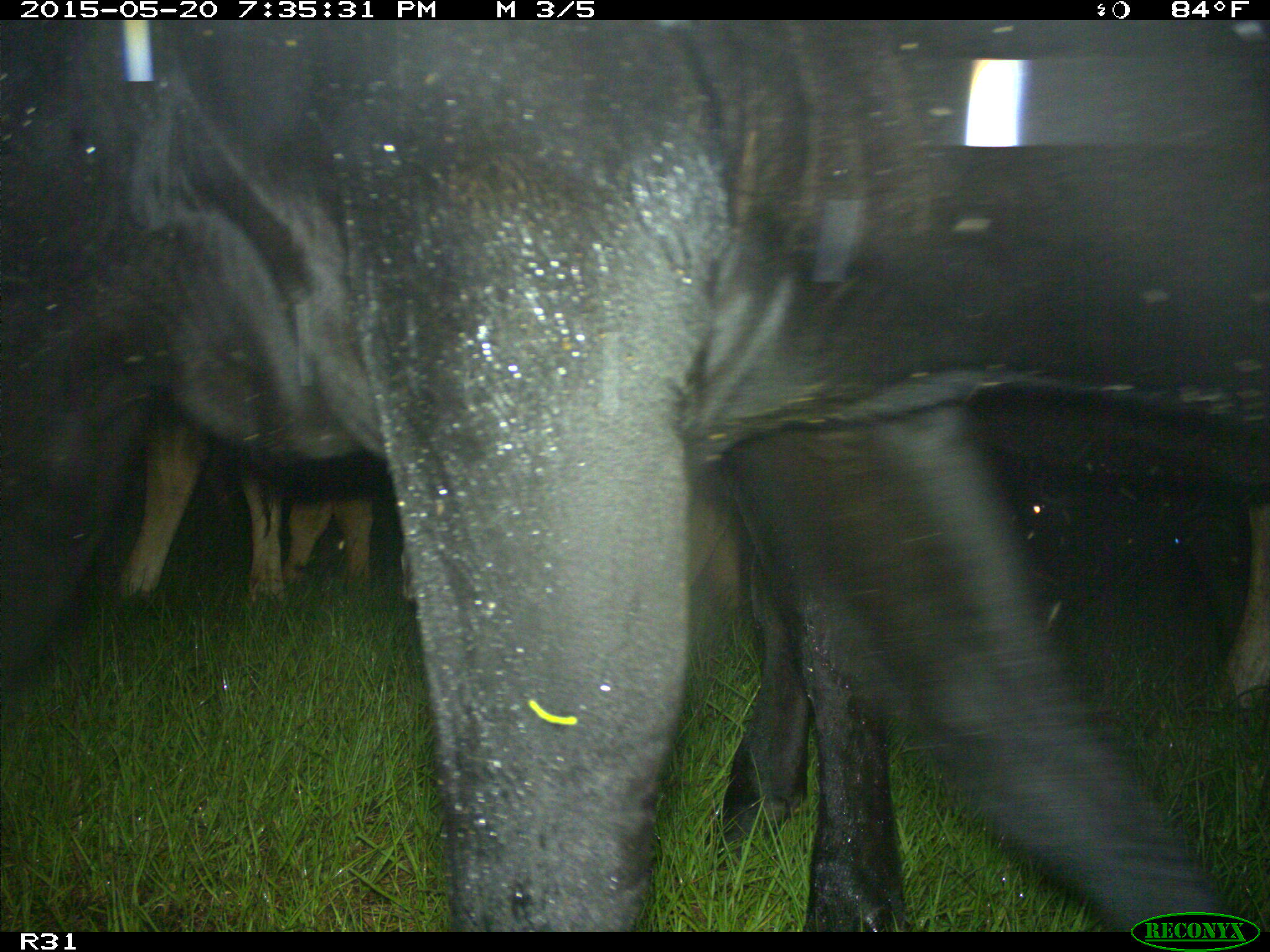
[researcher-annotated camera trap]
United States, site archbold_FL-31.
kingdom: Animalia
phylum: Chordata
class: Mammalia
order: Artiodactyla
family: Bovidae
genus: Bos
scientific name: Bos taurus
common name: domestic cow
Bos taurus (domestic cow).